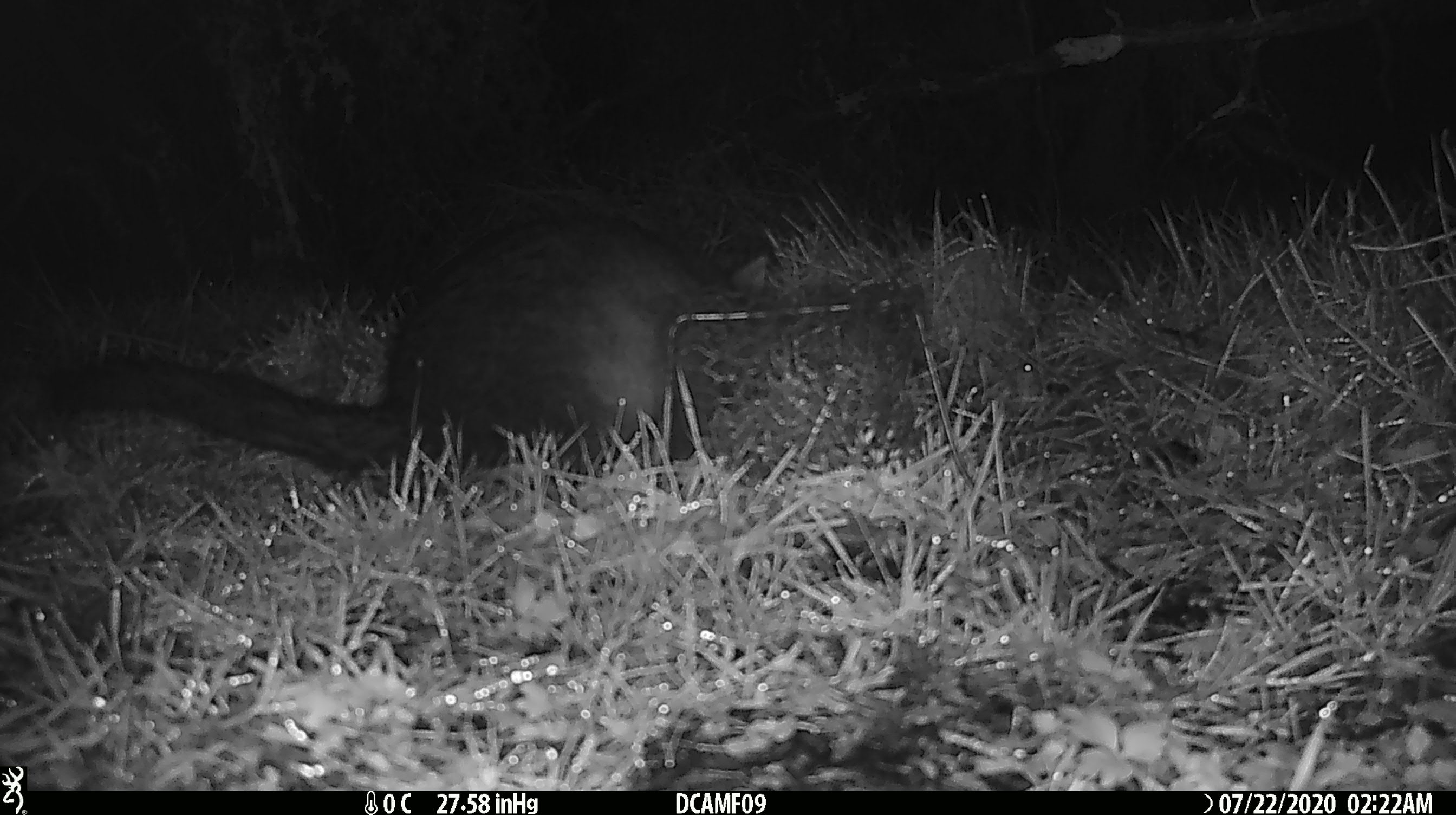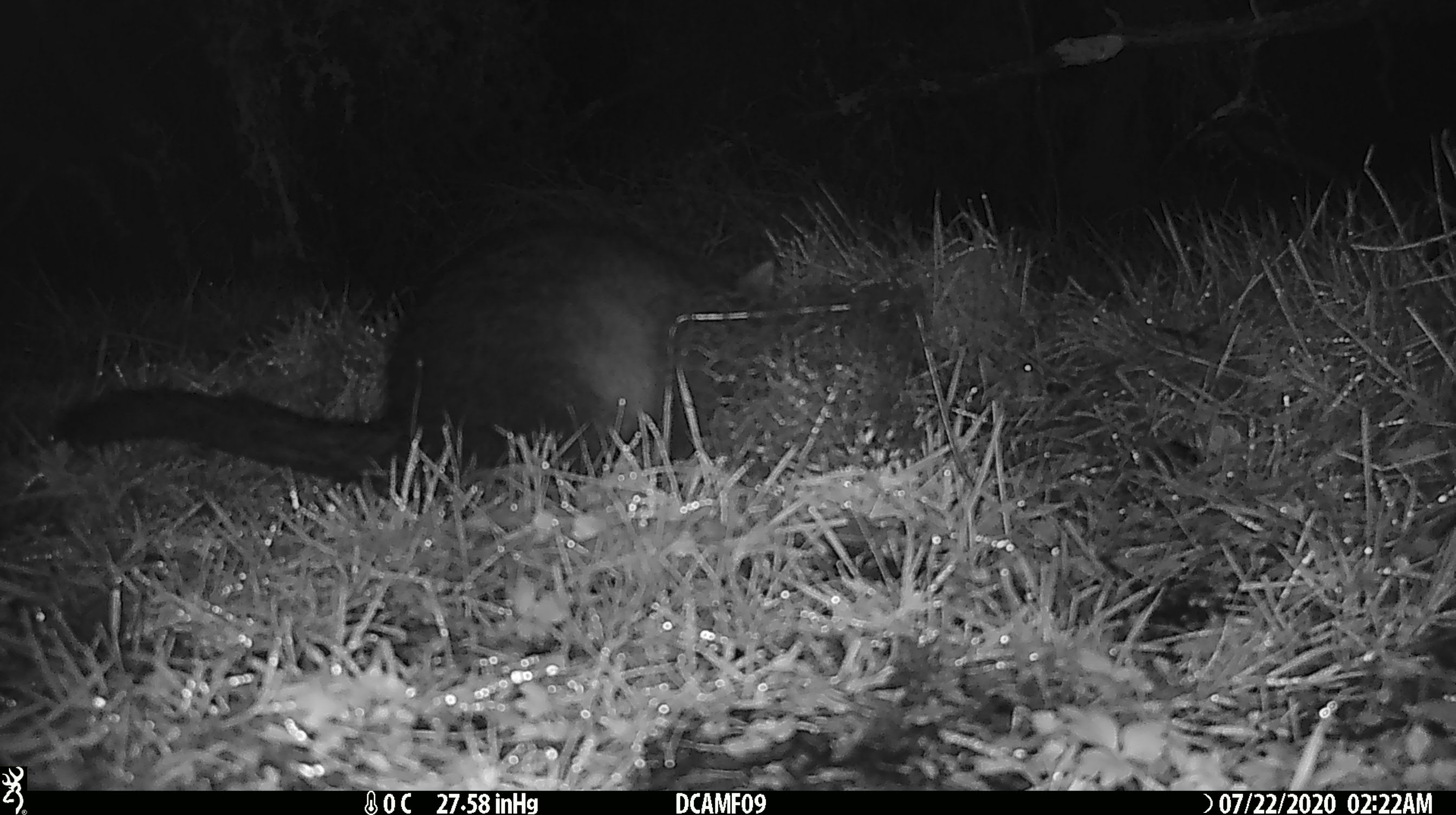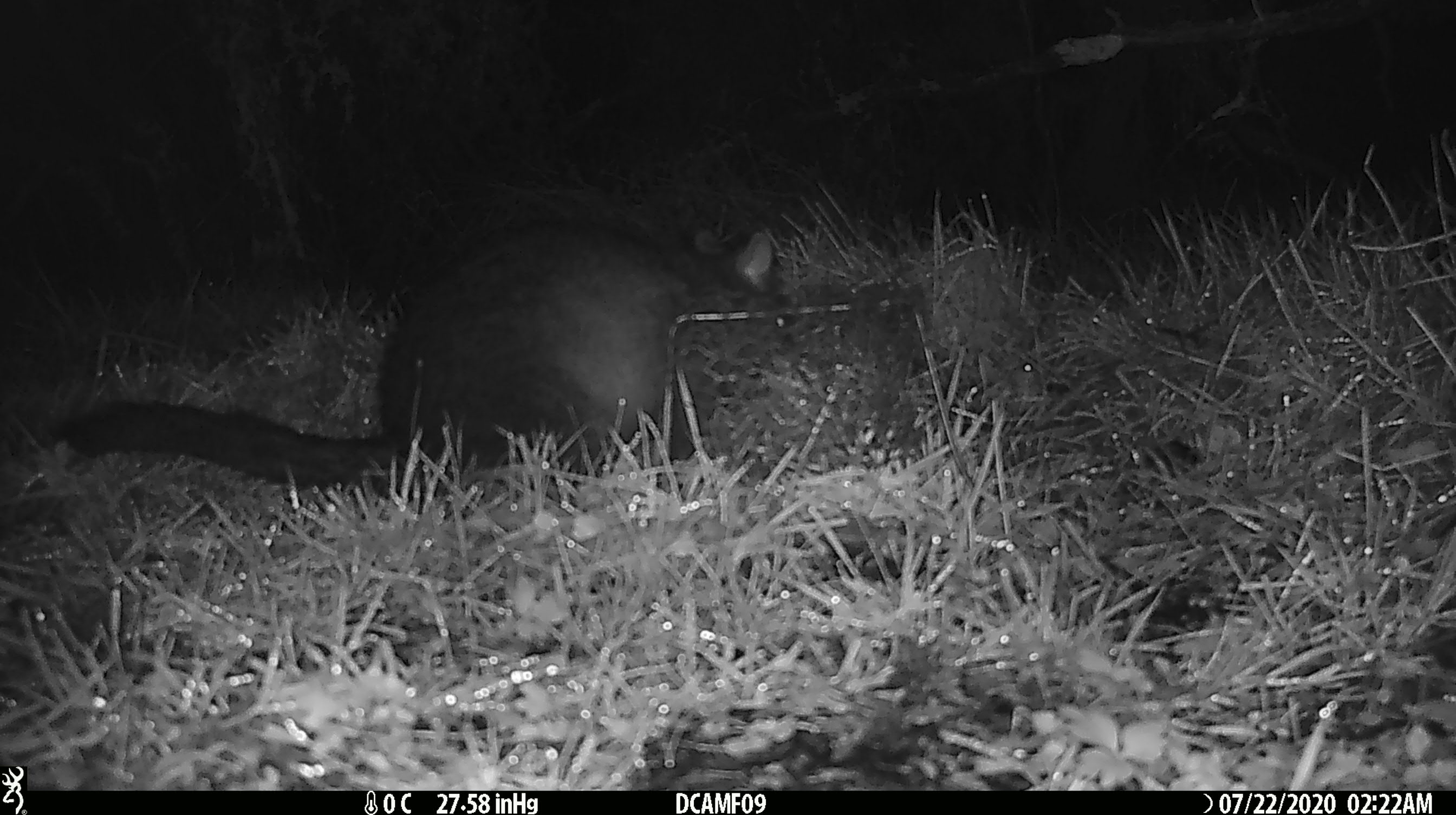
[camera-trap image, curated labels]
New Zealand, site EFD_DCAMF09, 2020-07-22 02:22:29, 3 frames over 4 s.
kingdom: Animalia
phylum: Chordata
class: Mammalia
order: Diprotodontia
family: Phalangeridae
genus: Trichosurus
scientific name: Trichosurus vulpecula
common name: common brushtail possum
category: possum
Possum (common brushtail possum) (Trichosurus vulpecula).